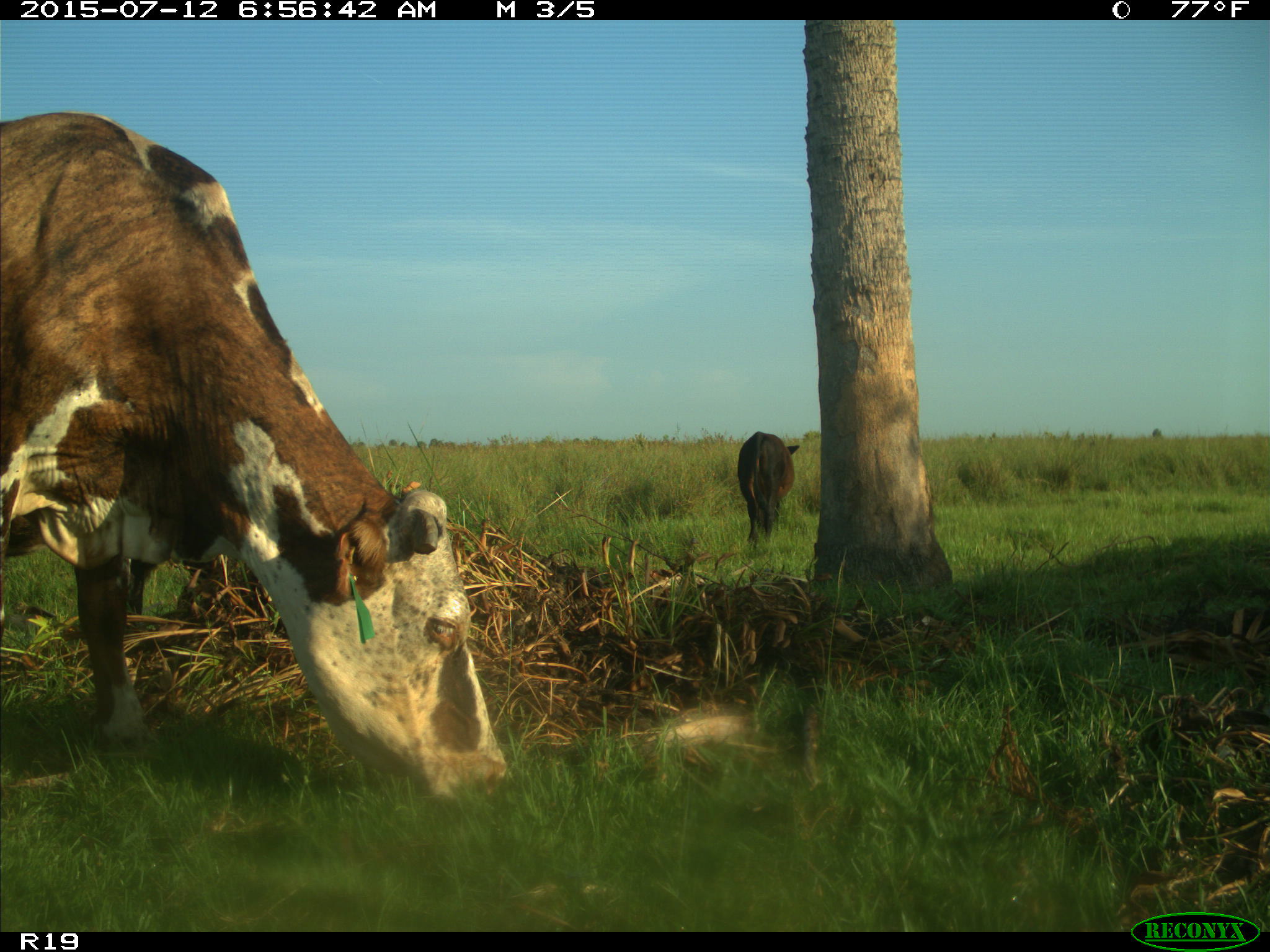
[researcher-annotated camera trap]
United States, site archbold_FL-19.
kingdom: Animalia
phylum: Chordata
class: Mammalia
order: Artiodactyla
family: Bovidae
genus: Bos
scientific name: Bos taurus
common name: domestic cow